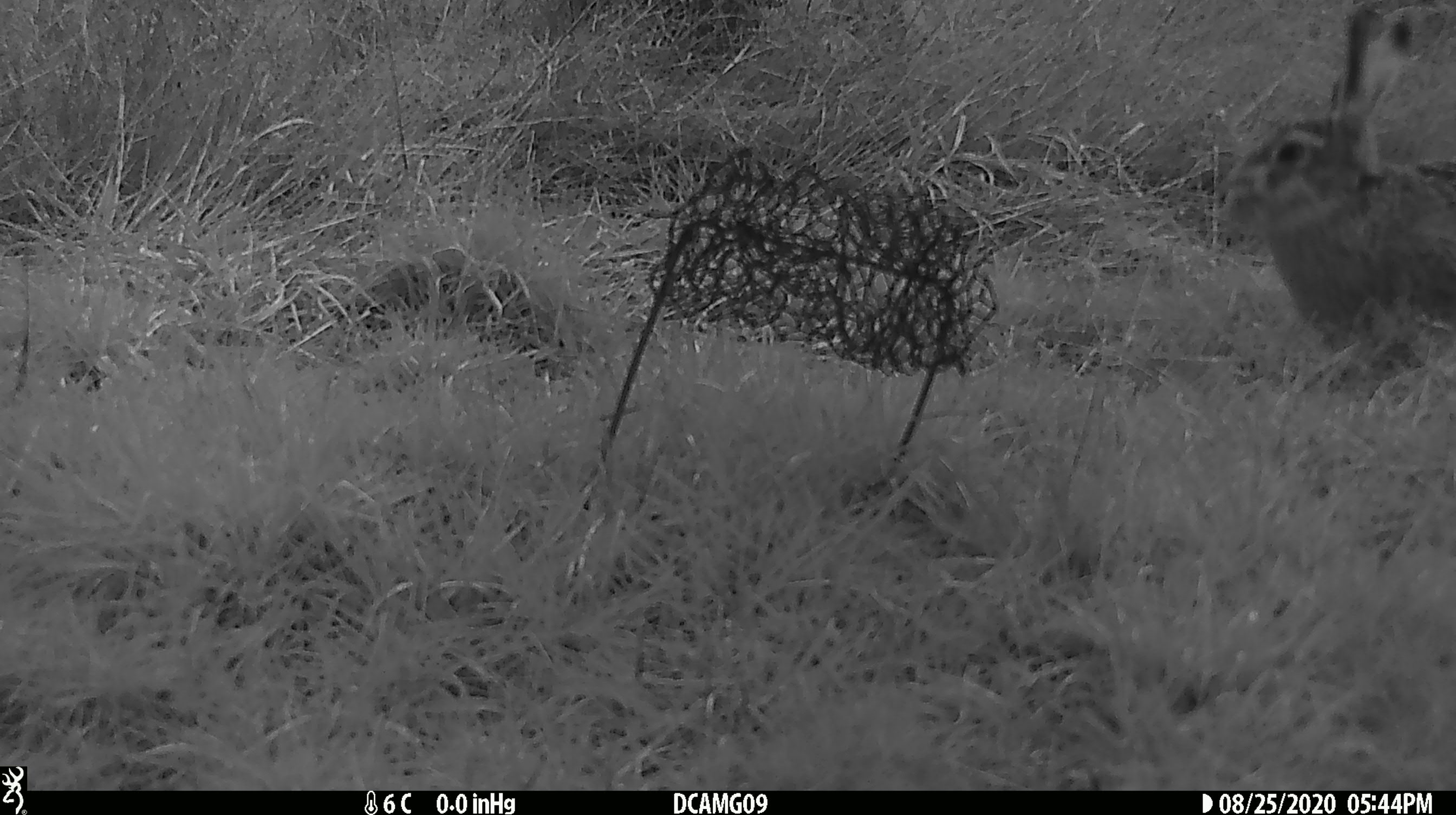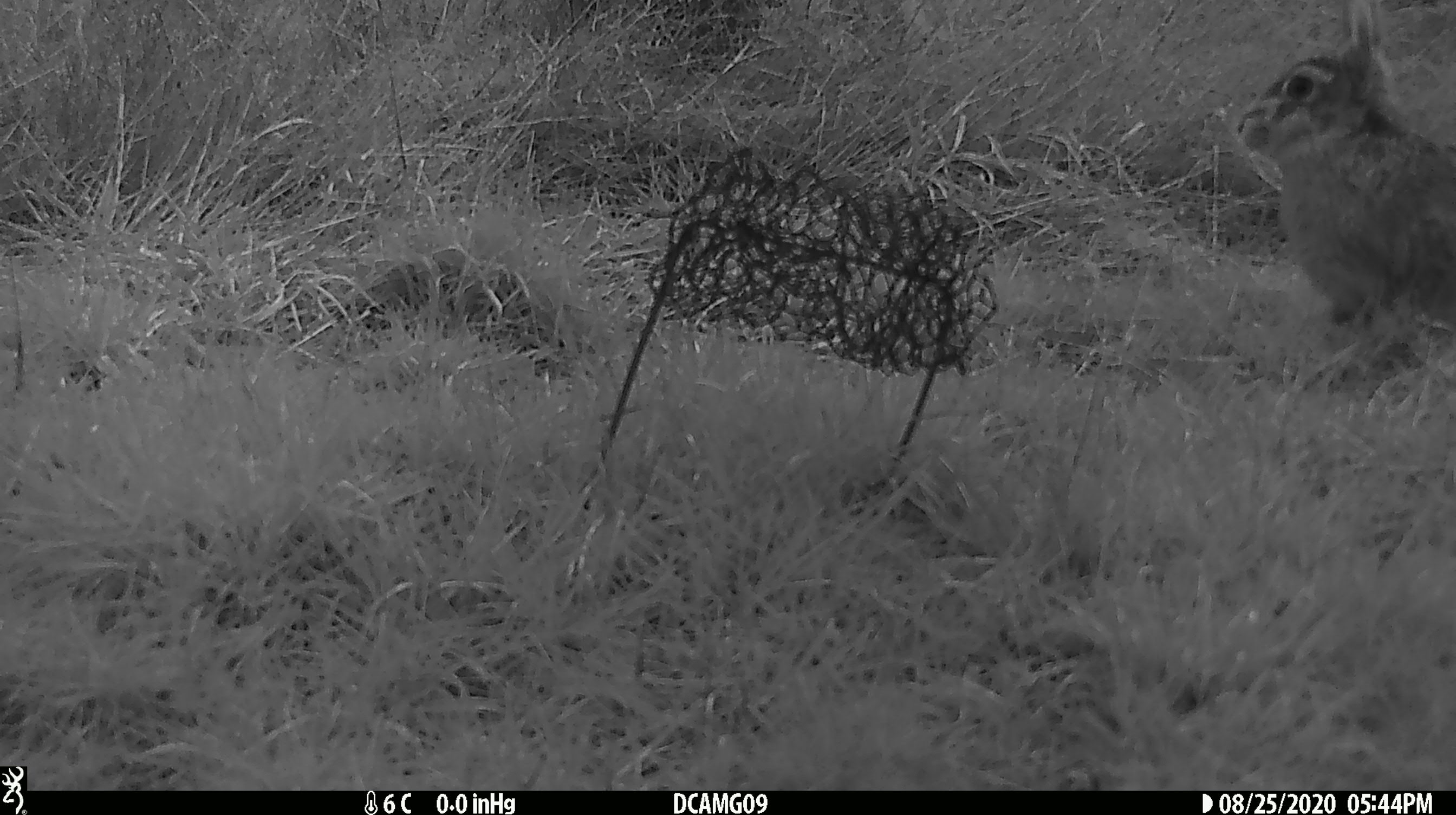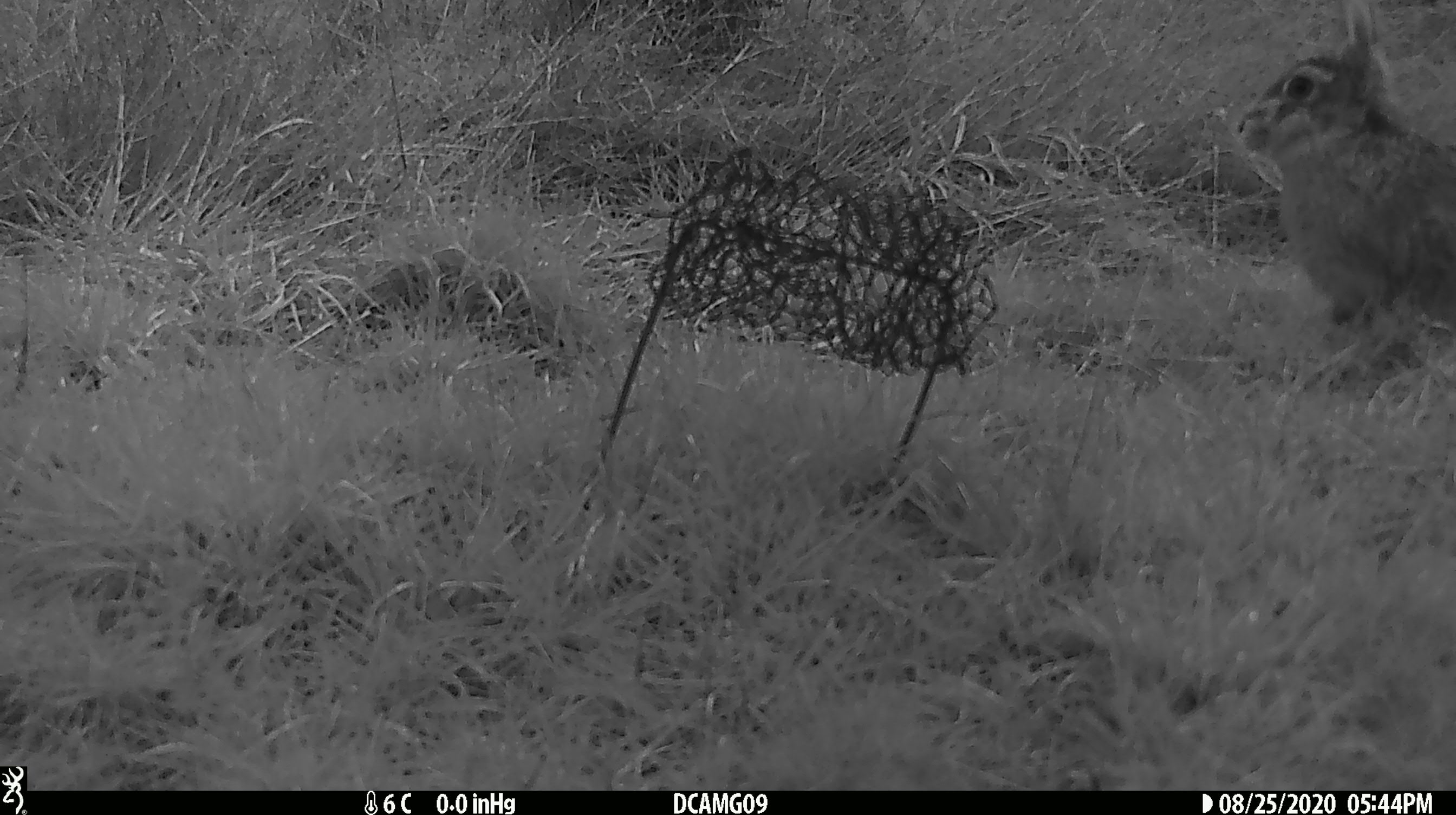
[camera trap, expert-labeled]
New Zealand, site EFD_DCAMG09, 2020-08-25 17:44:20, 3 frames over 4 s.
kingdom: Animalia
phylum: Chordata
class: Mammalia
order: Lagomorpha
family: Leporidae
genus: Lepus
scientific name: Lepus europaeus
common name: brown hare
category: hare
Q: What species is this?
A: Hare (brown hare) (Lepus europaeus).